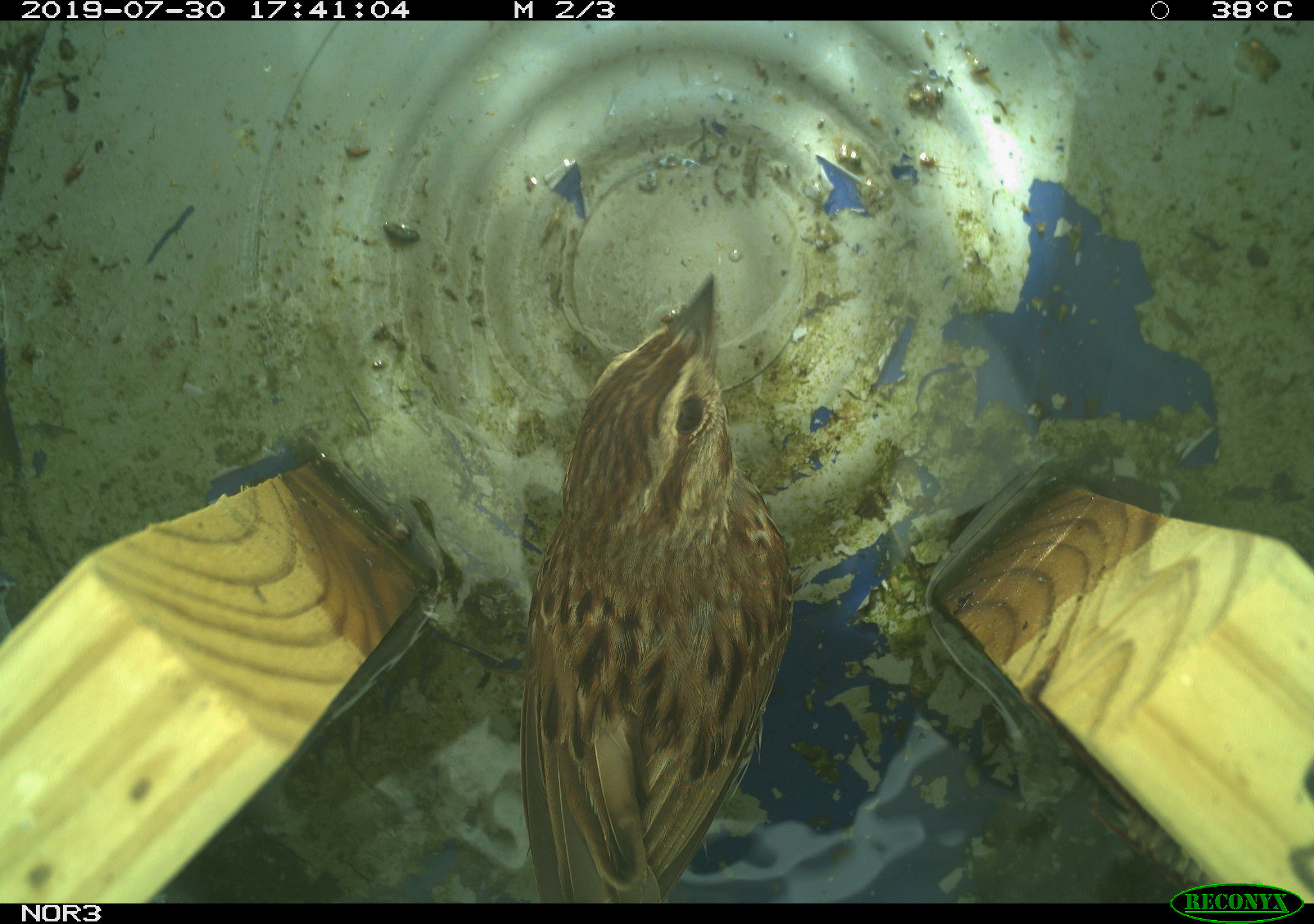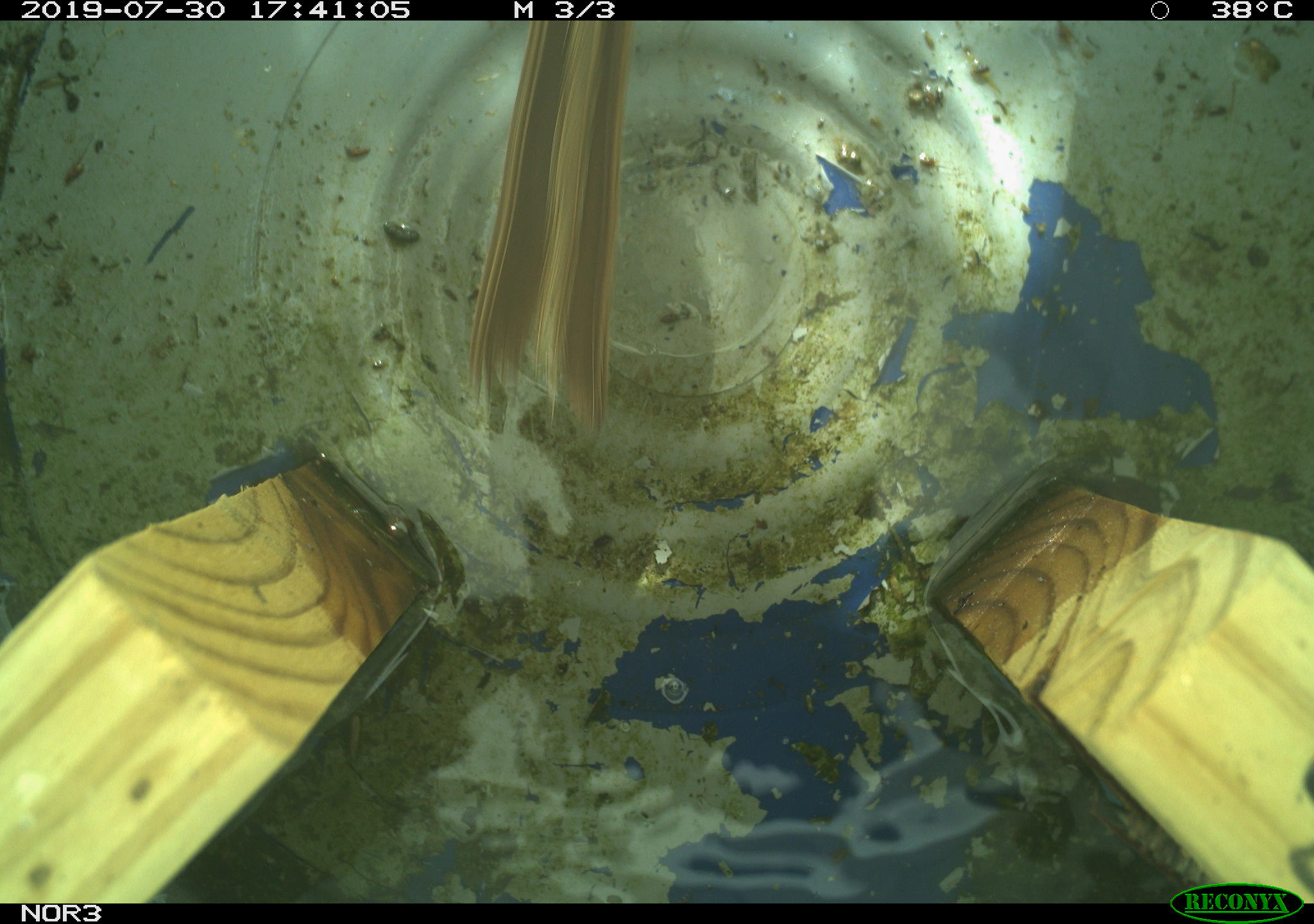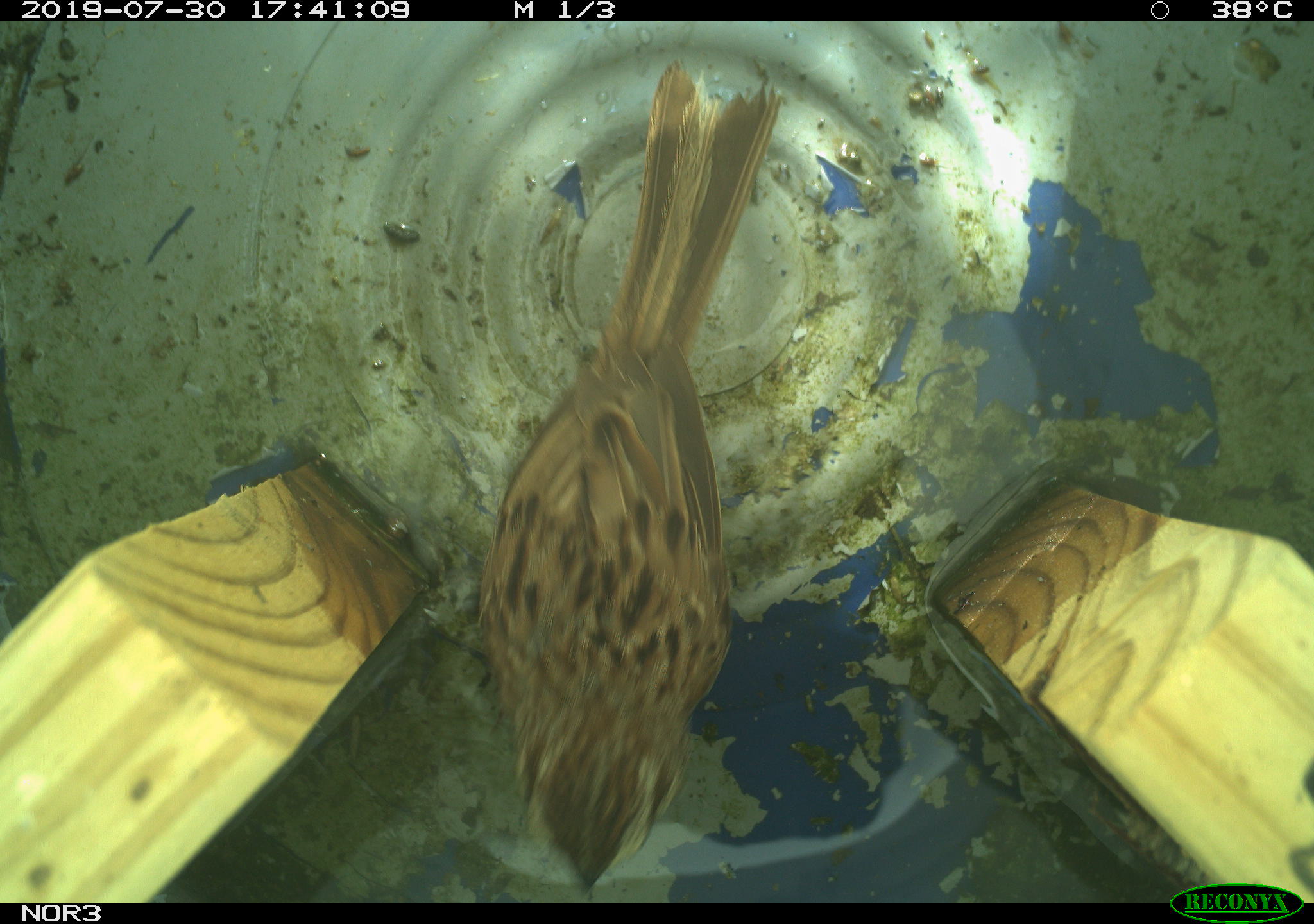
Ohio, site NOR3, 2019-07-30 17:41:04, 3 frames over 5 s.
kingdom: Animalia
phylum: Chordata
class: Aves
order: Passeriformes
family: Passerellidae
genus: Melospiza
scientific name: Melospiza melodia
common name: song sparrow